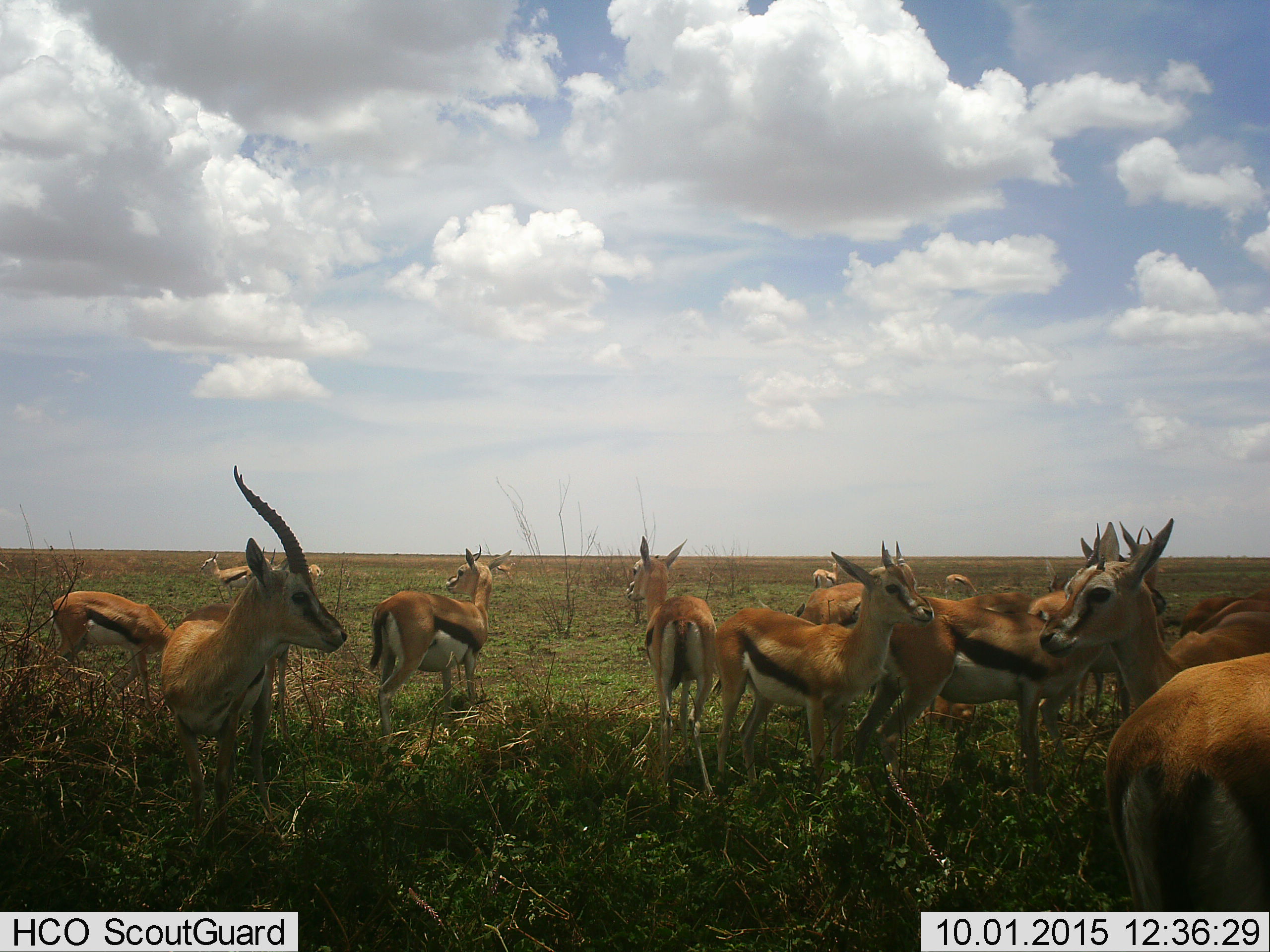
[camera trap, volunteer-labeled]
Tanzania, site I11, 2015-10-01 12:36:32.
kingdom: Animalia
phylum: Chordata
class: Mammalia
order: Artiodactyla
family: Bovidae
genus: Eudorcas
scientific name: Eudorcas thomsonii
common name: thomson's gazelle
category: gazellethomsons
Gazellethomsons (thomson's gazelle) (Eudorcas thomsonii), count 11-50. Behavior (volunteer vote fractions): standing 100%, resting 11%, moving 33%, interacting 22%. Young present (vote fraction): 0%. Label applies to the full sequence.